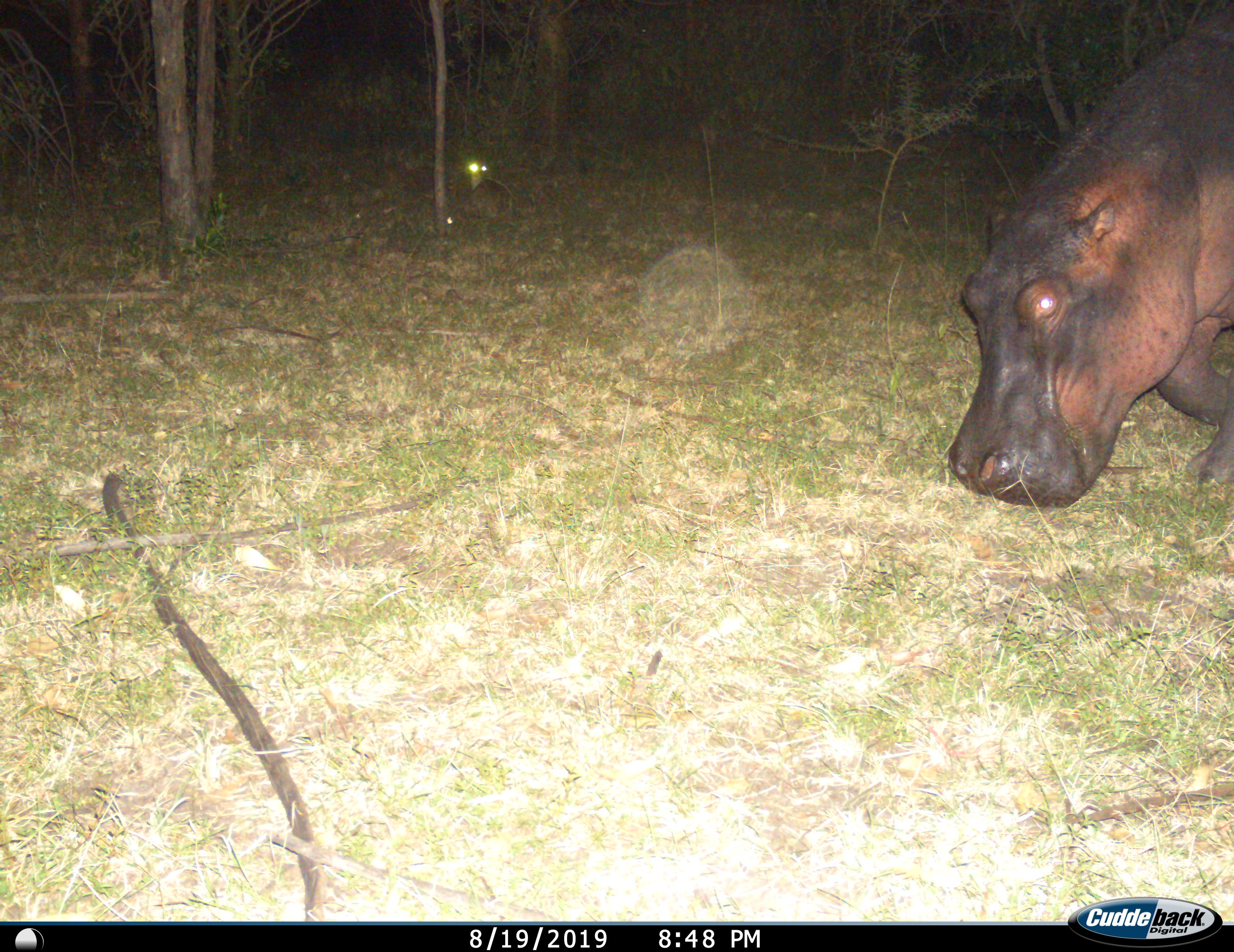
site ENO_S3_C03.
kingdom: Animalia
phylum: Chordata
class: Mammalia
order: Artiodactyla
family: Hippopotamidae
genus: Hippopotamus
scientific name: Hippopotamus amphibius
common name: hippopotamus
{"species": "hippopotamus (Hippopotamus amphibius)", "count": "1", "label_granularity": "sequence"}